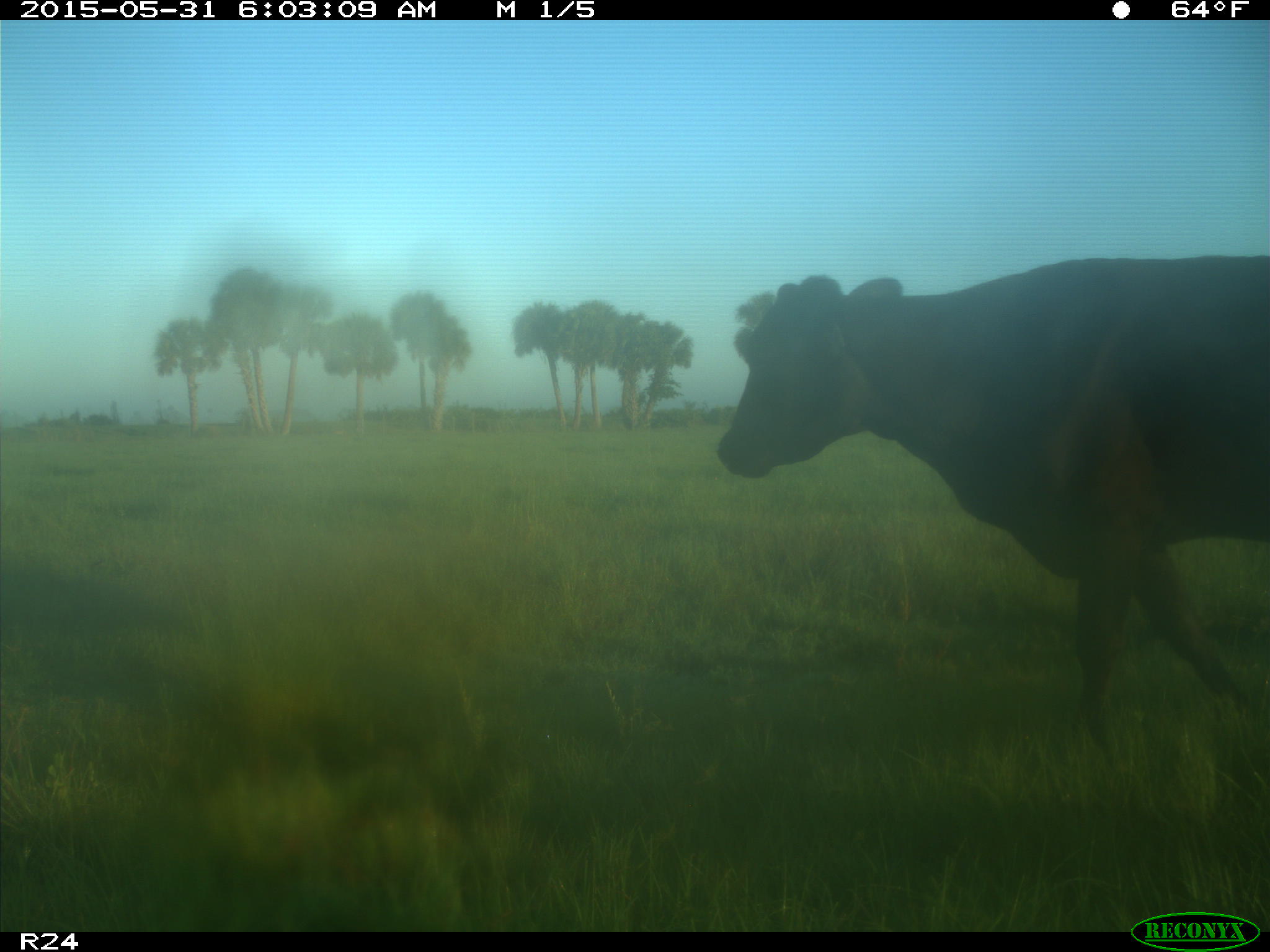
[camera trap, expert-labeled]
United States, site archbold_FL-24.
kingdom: Animalia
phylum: Chordata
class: Mammalia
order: Artiodactyla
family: Bovidae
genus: Bos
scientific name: Bos taurus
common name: domestic cow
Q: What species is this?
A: Bos taurus (domestic cow).